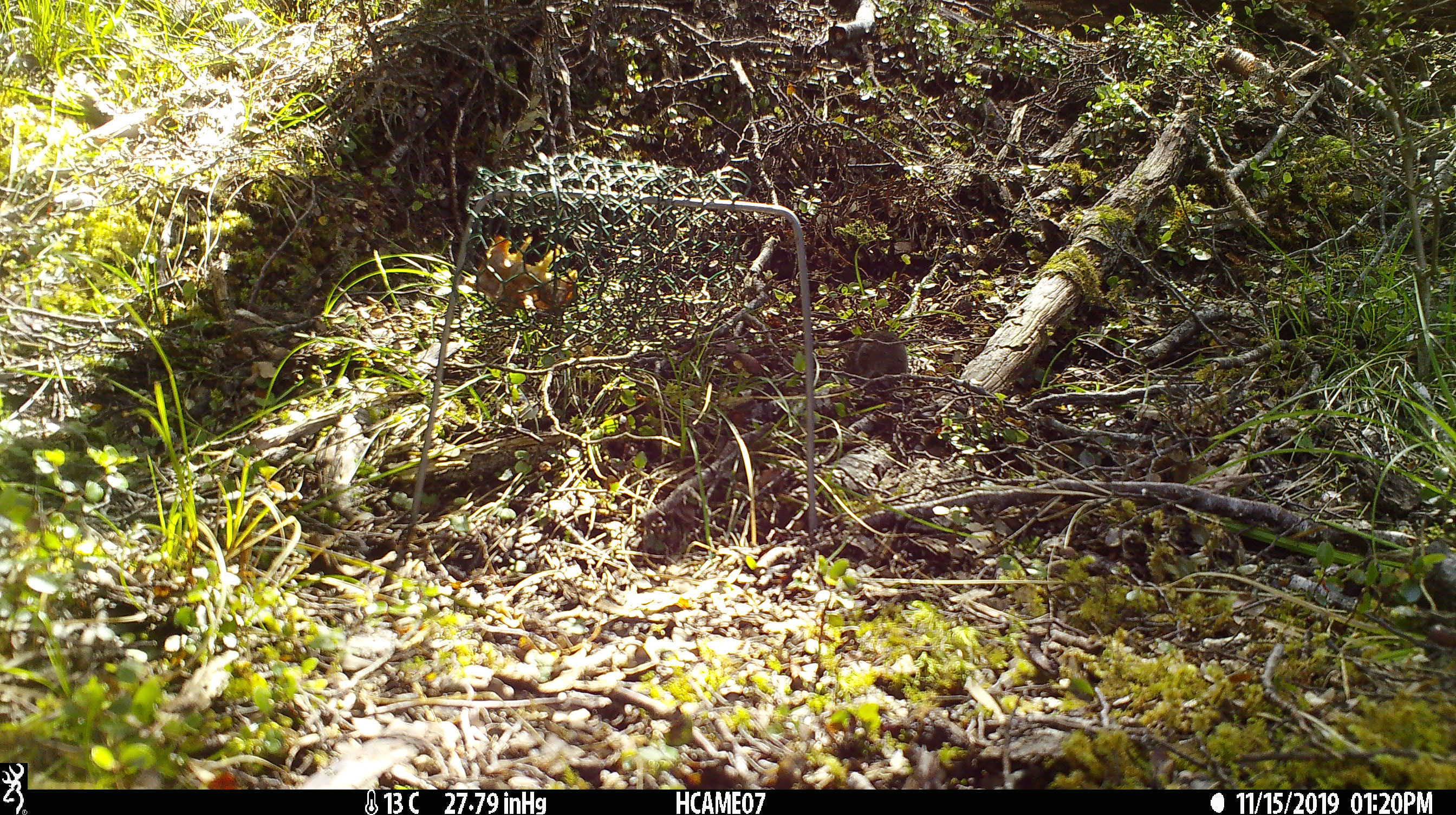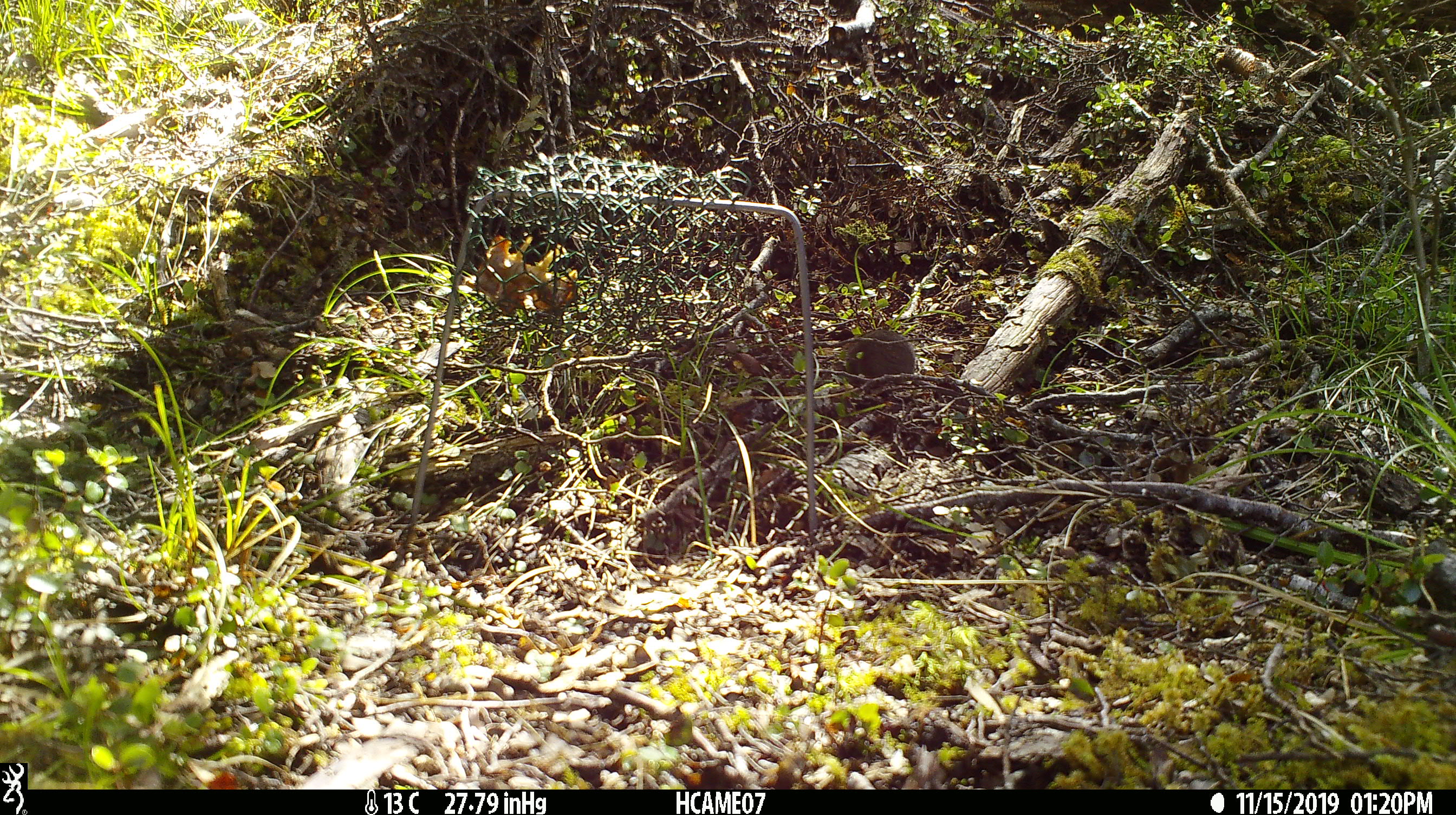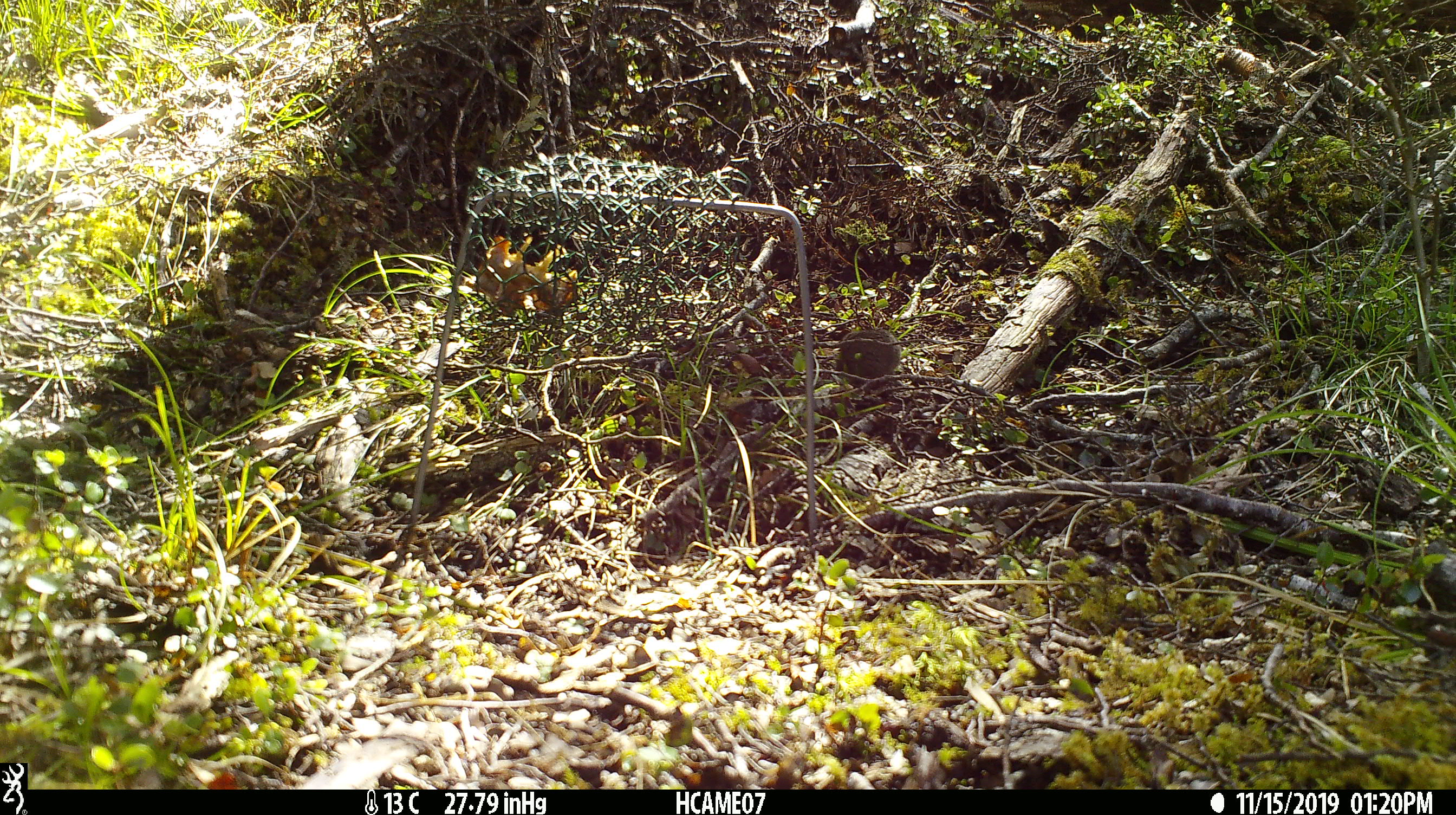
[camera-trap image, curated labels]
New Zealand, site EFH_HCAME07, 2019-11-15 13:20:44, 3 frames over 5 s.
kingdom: Animalia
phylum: Chordata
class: Mammalia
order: Rodentia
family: Muridae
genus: Mus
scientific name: Mus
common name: mouse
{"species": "mouse (Mus)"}